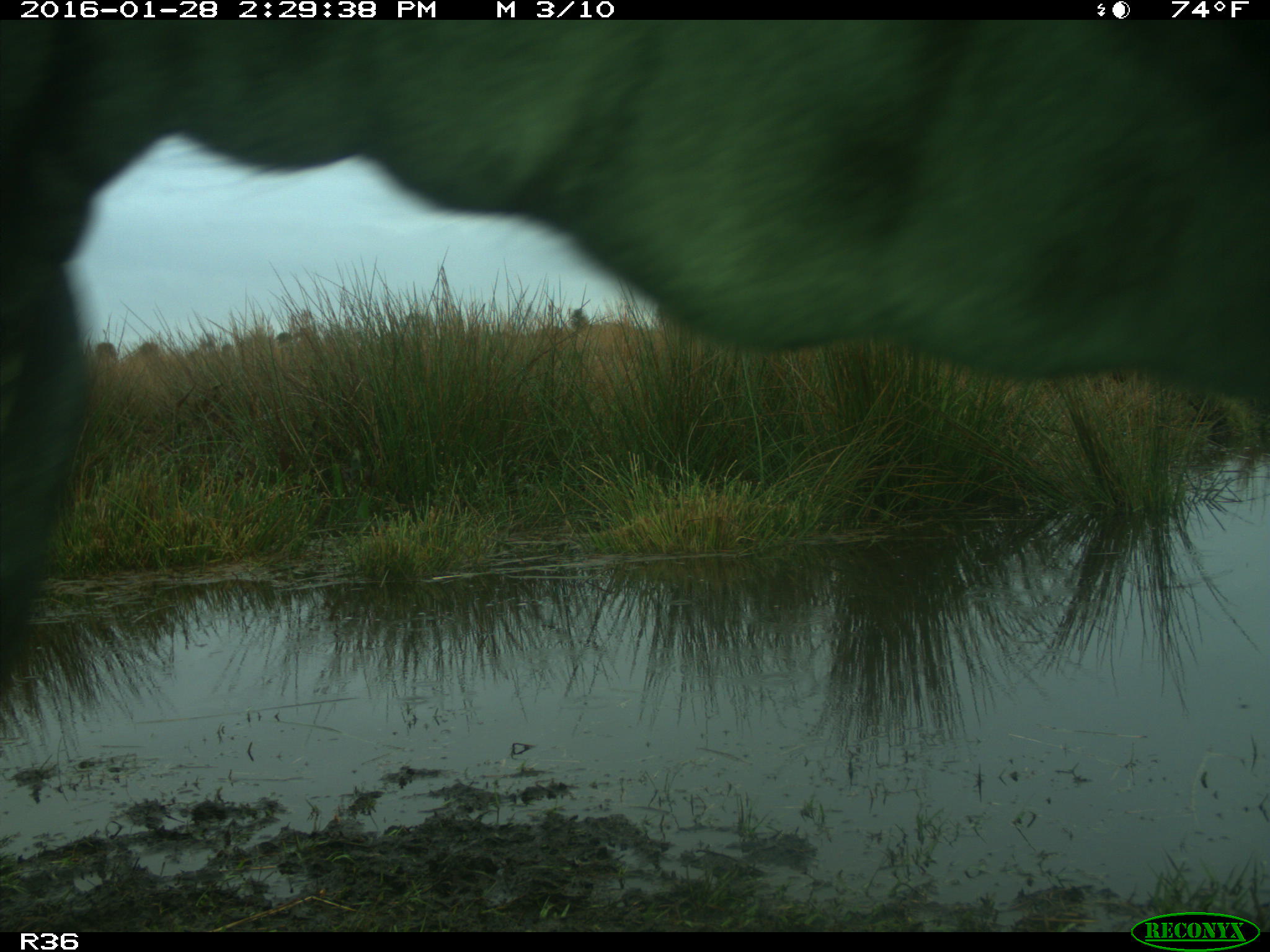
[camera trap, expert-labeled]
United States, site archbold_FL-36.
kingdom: Animalia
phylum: Chordata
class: Mammalia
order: Artiodactyla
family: Bovidae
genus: Bos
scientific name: Bos taurus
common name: domestic cow